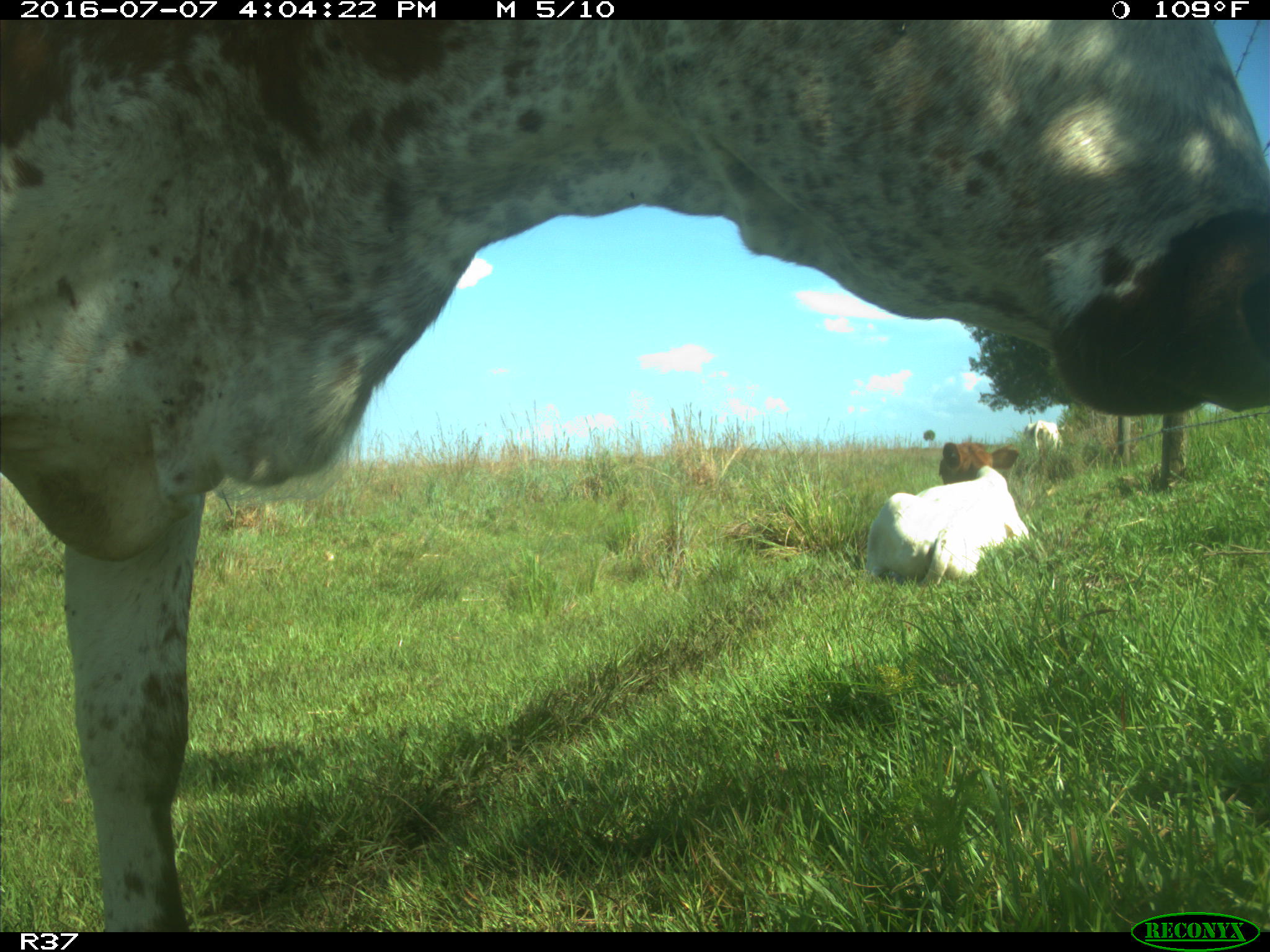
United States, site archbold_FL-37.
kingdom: Animalia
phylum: Chordata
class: Mammalia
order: Artiodactyla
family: Bovidae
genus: Bos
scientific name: Bos taurus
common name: domestic cow